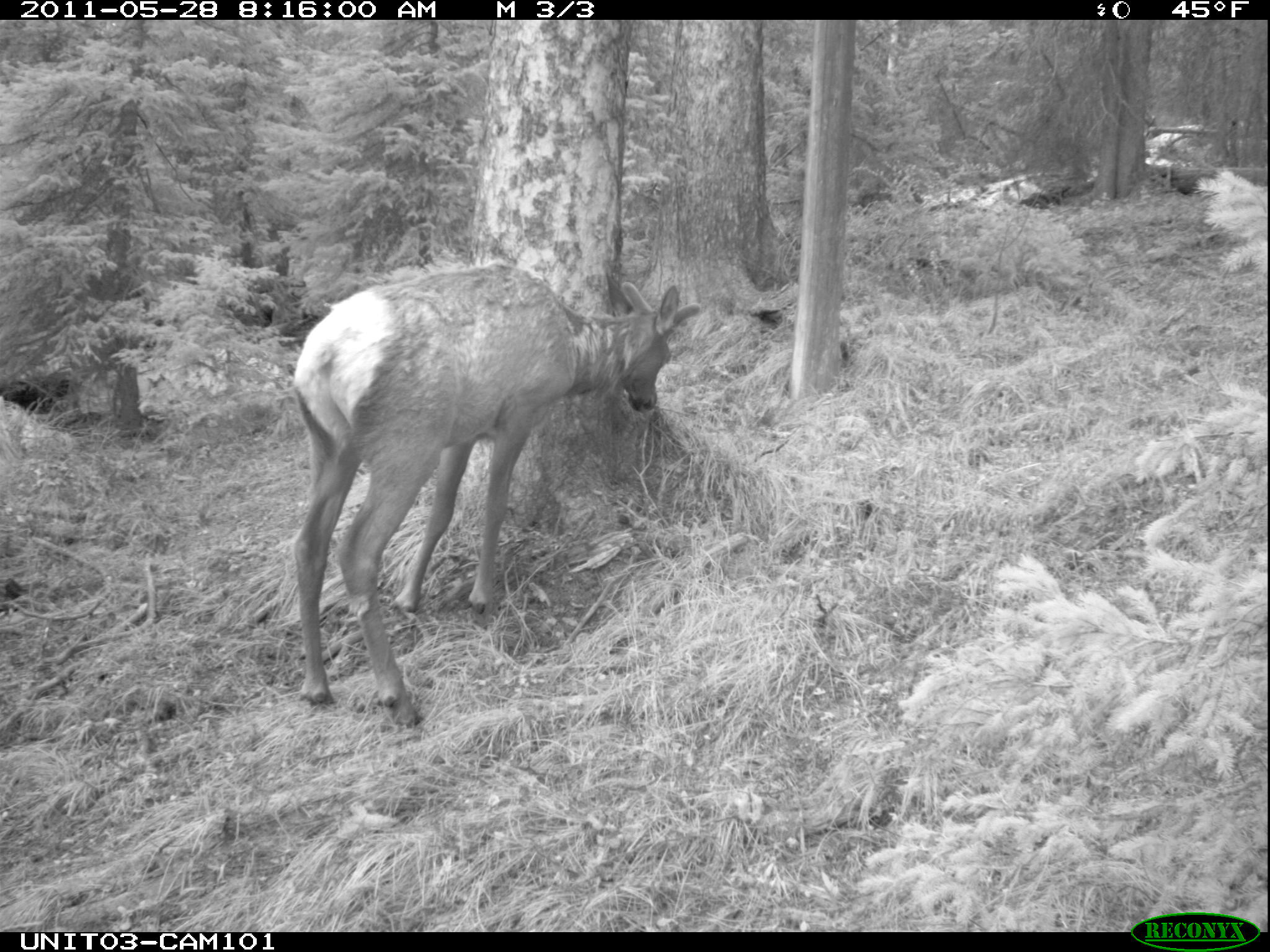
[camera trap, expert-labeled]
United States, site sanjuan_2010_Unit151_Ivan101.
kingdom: Animalia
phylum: Chordata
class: Mammalia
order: Artiodactyla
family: Cervidae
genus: Cervus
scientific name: Cervus elaphus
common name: red deer